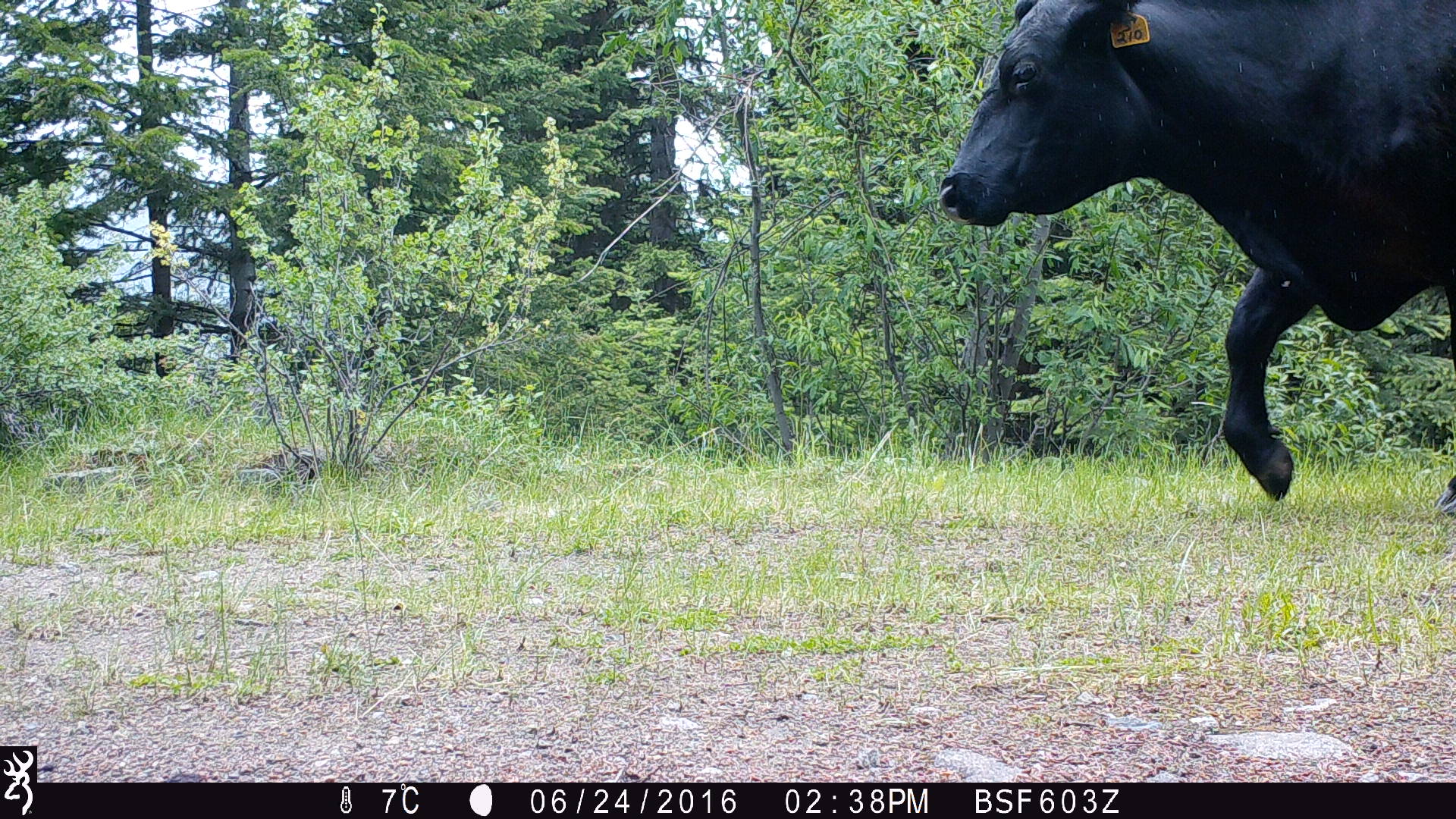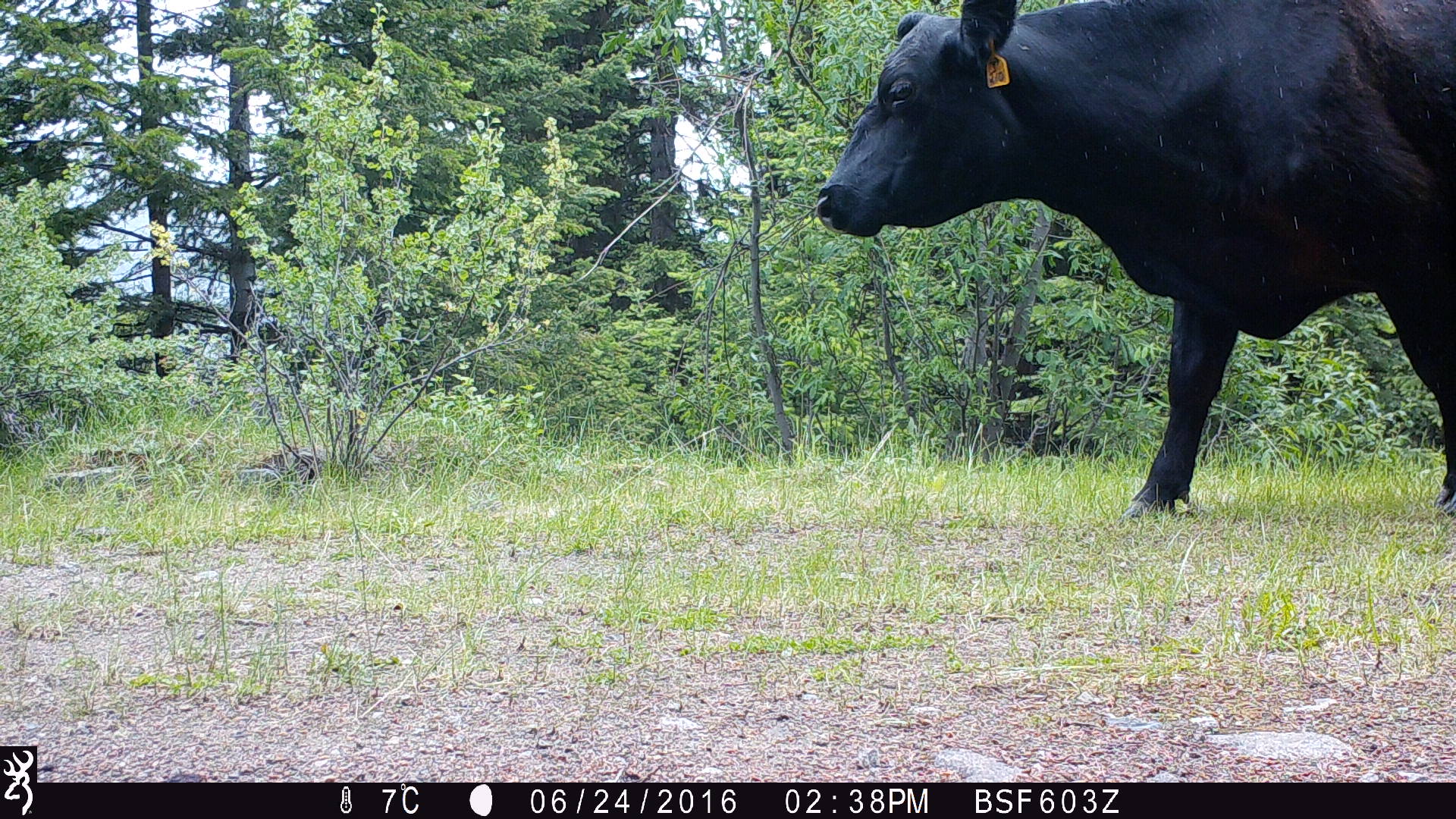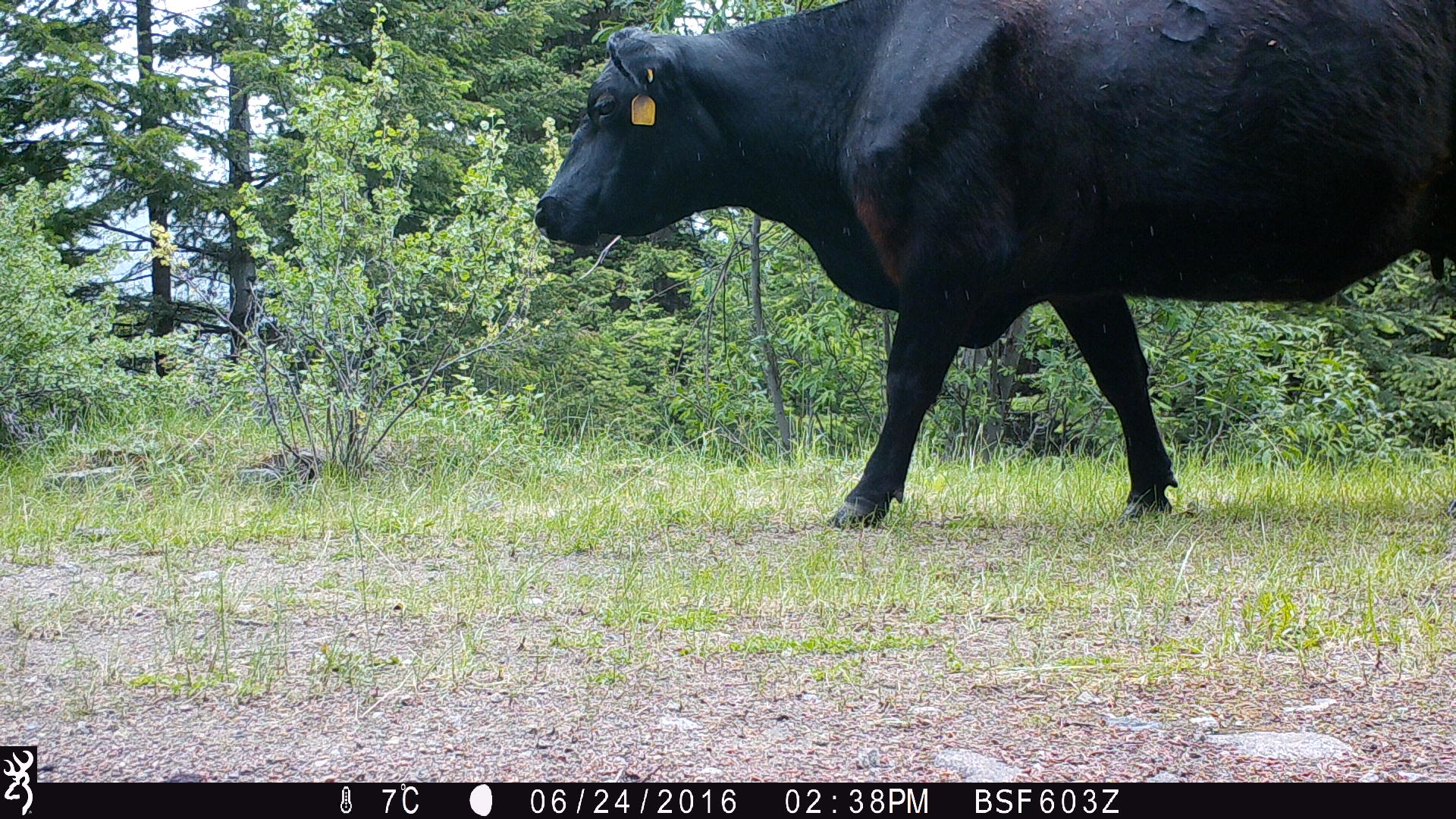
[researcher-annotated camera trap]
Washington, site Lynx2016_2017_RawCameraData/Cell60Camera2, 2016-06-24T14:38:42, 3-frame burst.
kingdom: Animalia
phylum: Chordata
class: Mammalia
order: Artiodactyla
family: Bovidae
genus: Bos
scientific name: Bos taurus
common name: domestic cattle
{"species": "domestic cattle (Bos taurus)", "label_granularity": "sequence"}